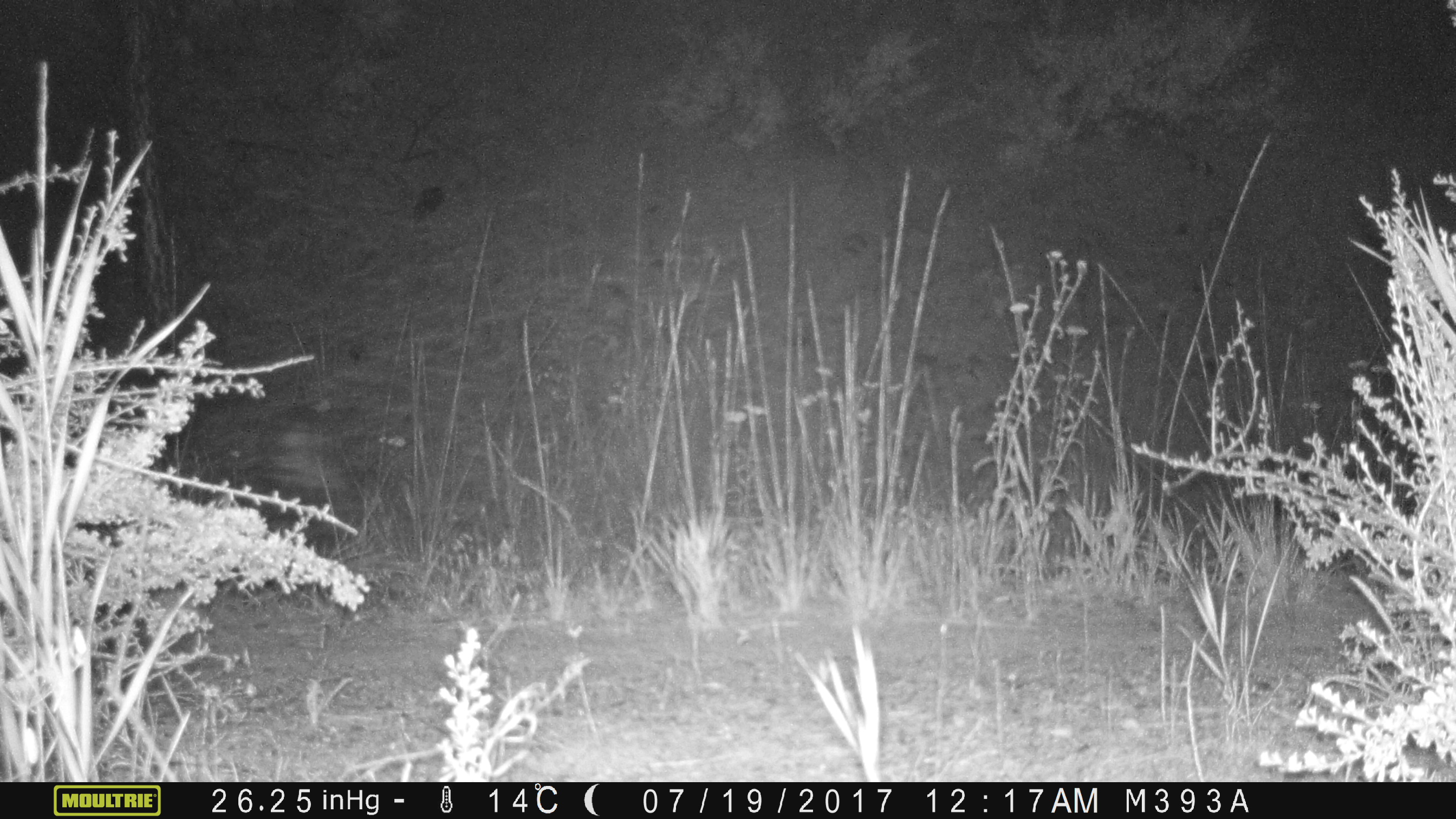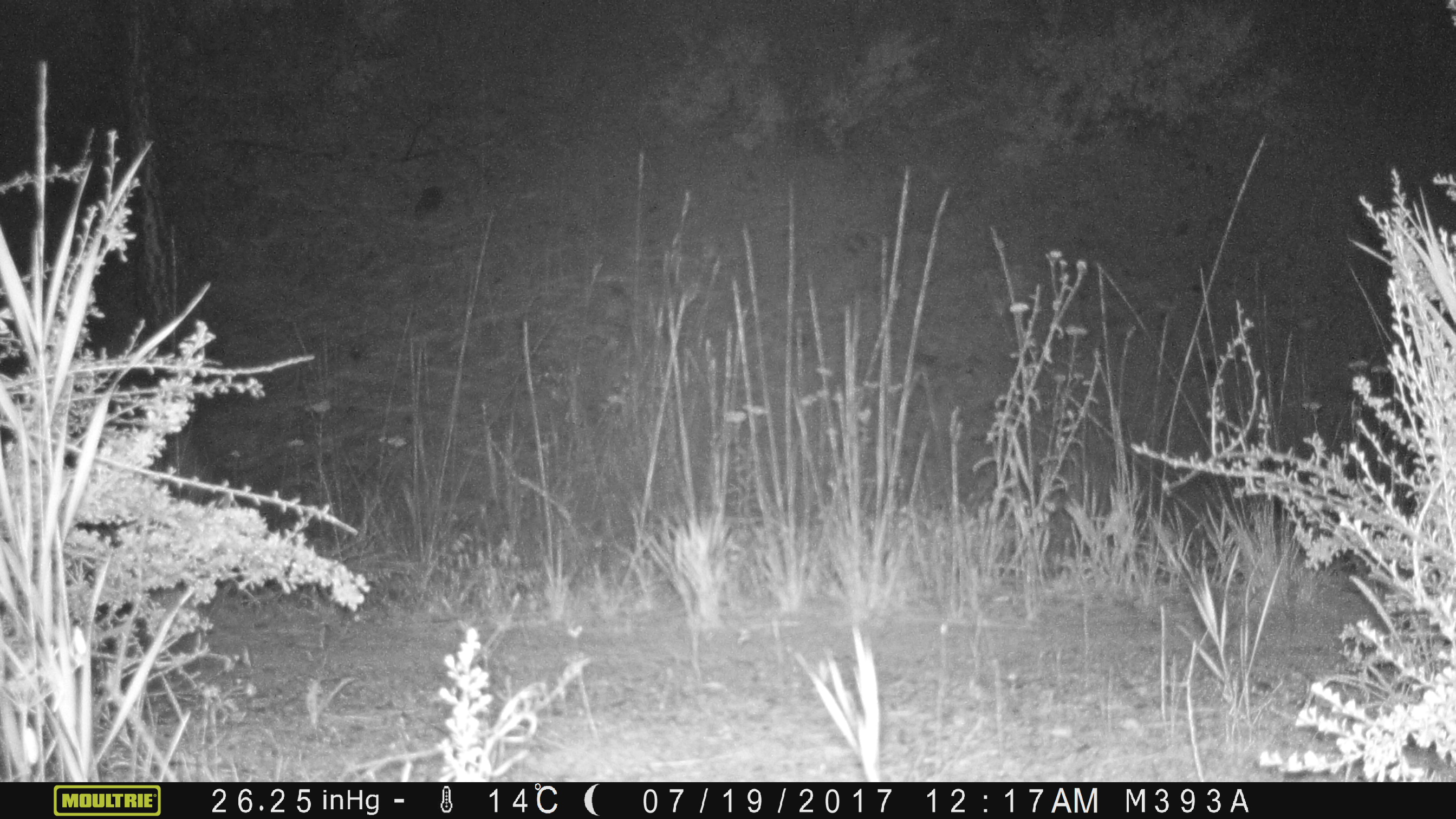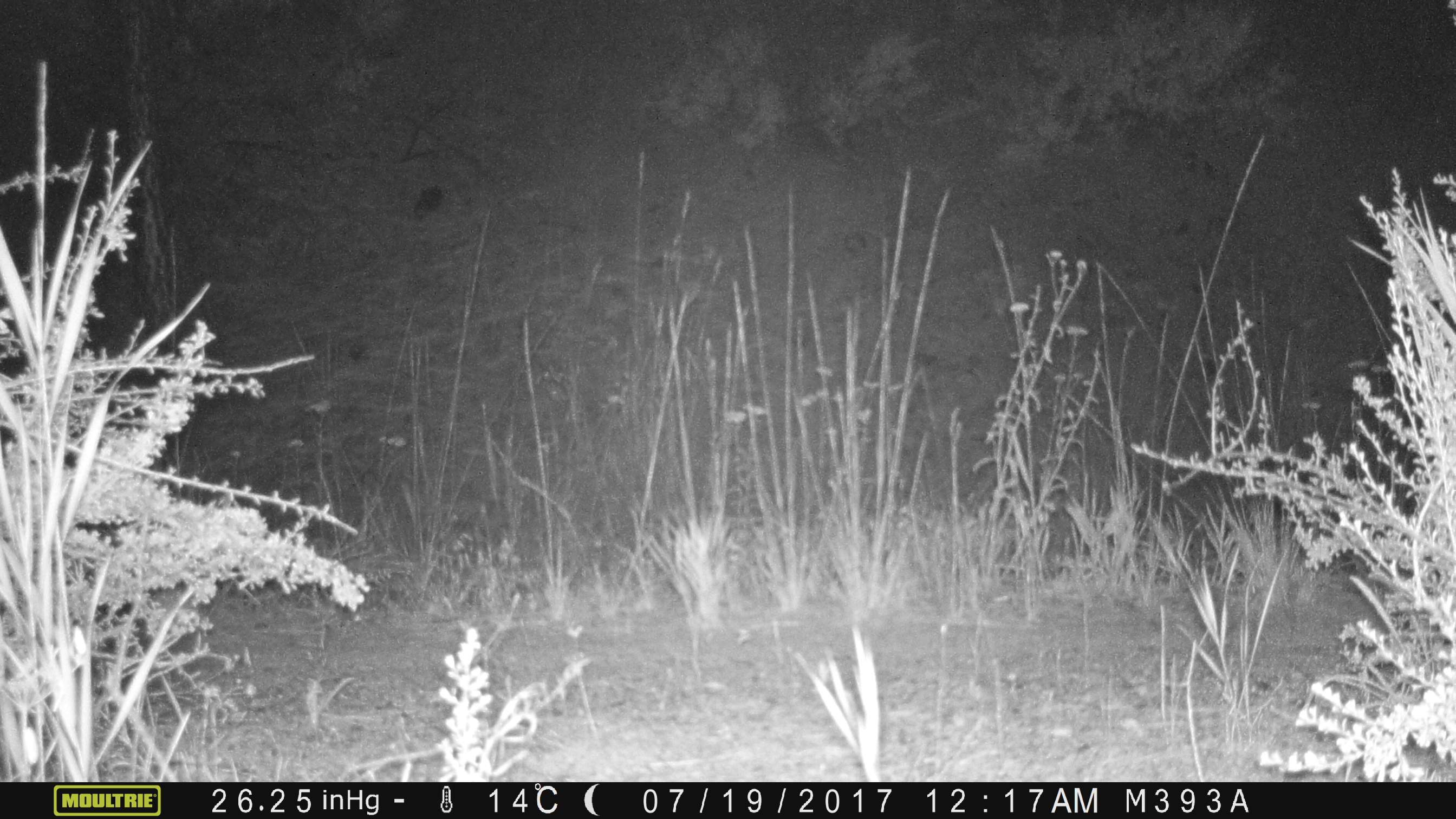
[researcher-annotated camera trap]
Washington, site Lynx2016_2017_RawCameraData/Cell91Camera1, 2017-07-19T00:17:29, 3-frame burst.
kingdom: Animalia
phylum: Chordata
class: Mammalia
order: Carnivora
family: Mephitidae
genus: Mephitis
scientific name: Mephitis mephitis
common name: striped skunk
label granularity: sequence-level